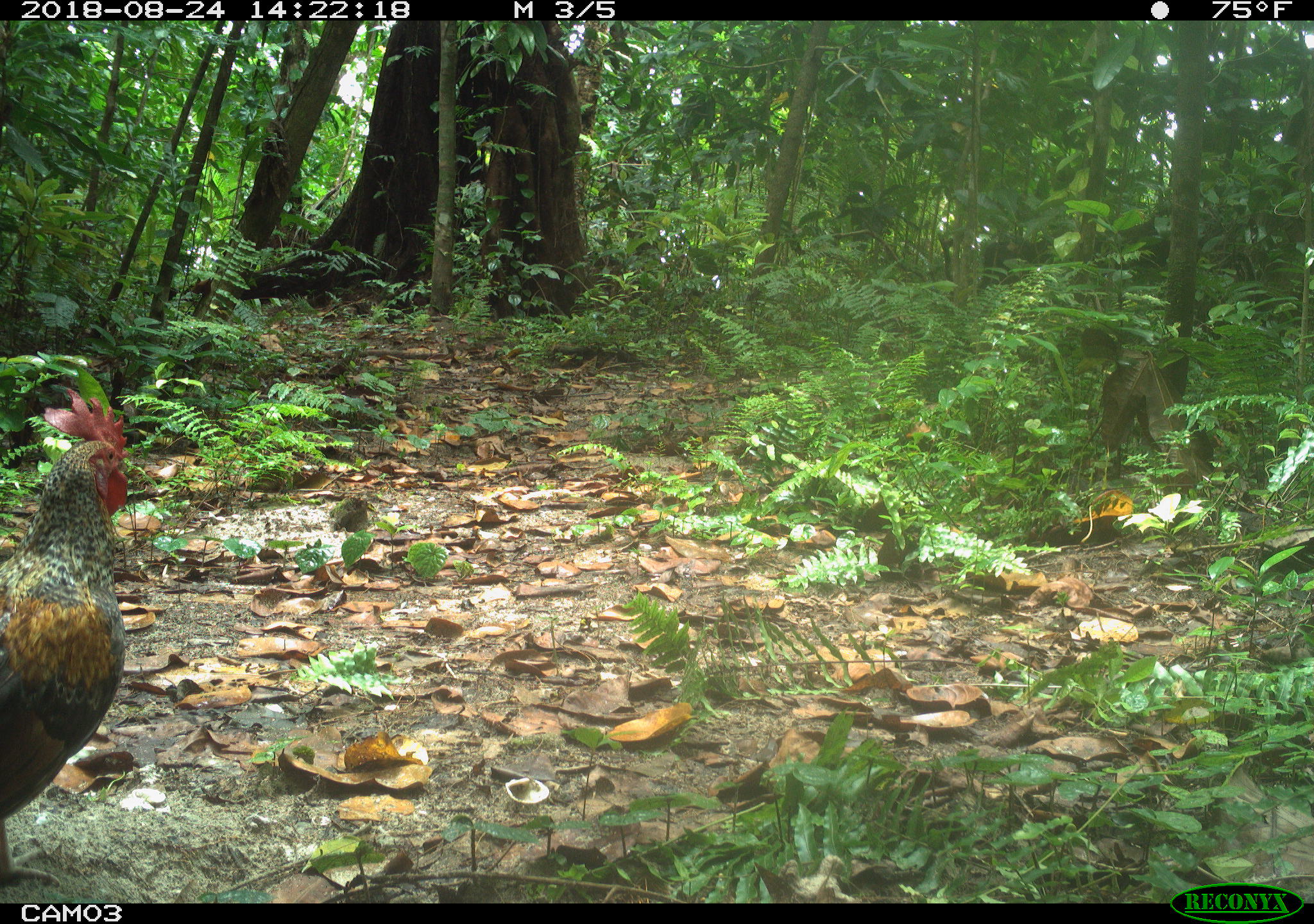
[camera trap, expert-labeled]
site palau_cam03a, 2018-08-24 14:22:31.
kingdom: Animalia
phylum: Chordata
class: Aves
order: Galliformes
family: Phasianidae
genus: Gallus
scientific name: Gallus gallus domesticus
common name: rooster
Rooster (Gallus gallus domesticus).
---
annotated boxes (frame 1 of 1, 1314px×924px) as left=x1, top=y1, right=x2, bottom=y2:
rooster: left=0, top=384, right=177, bottom=899